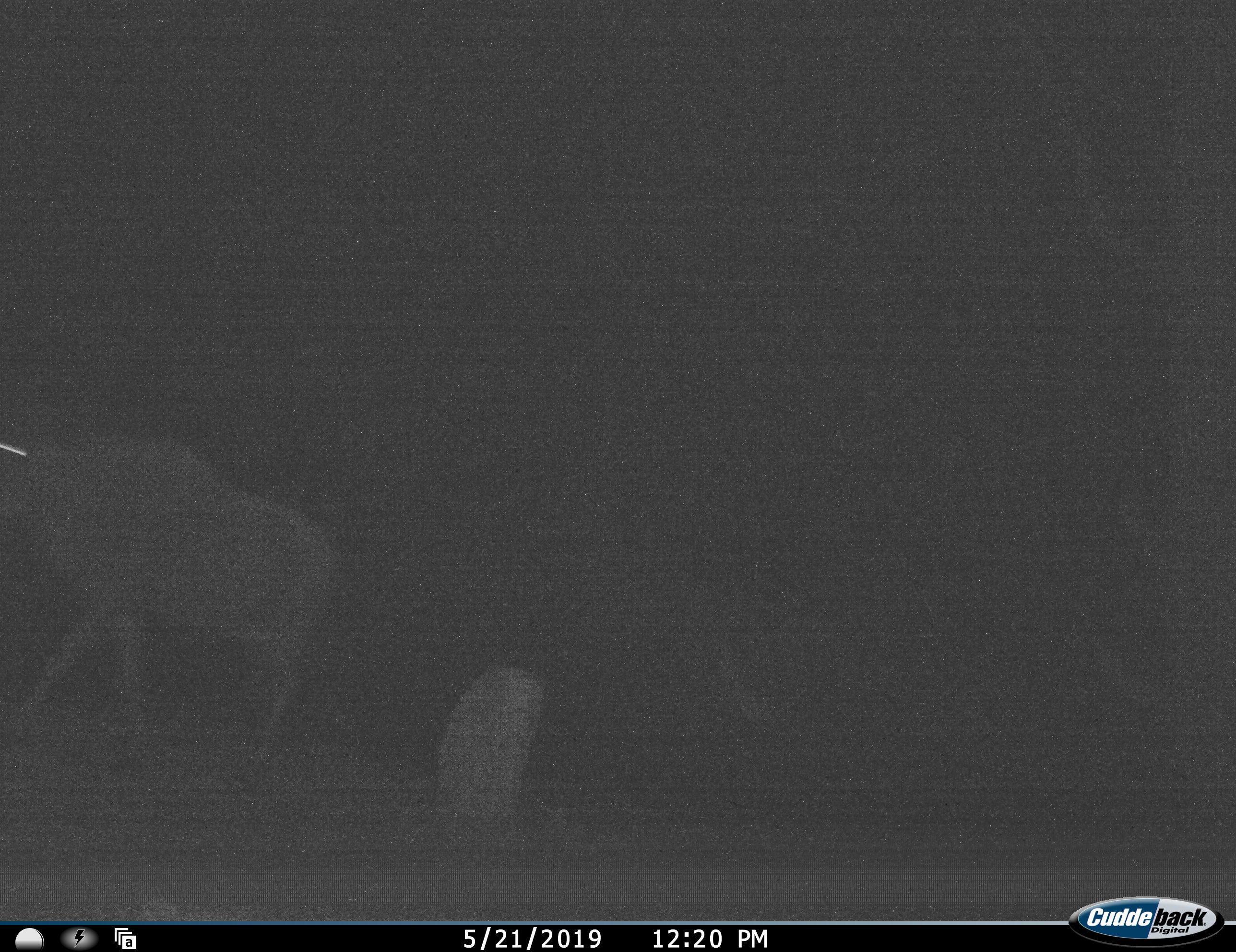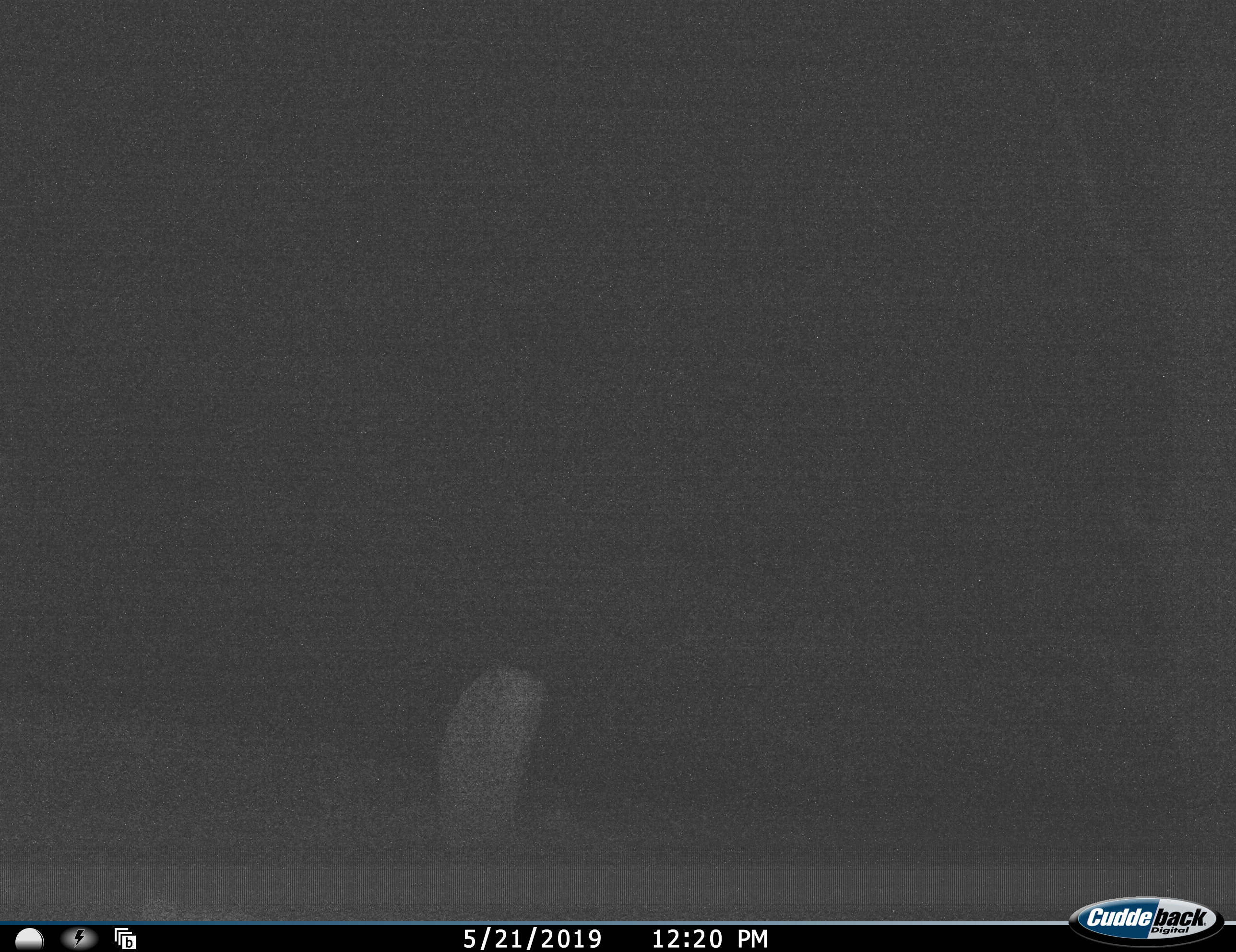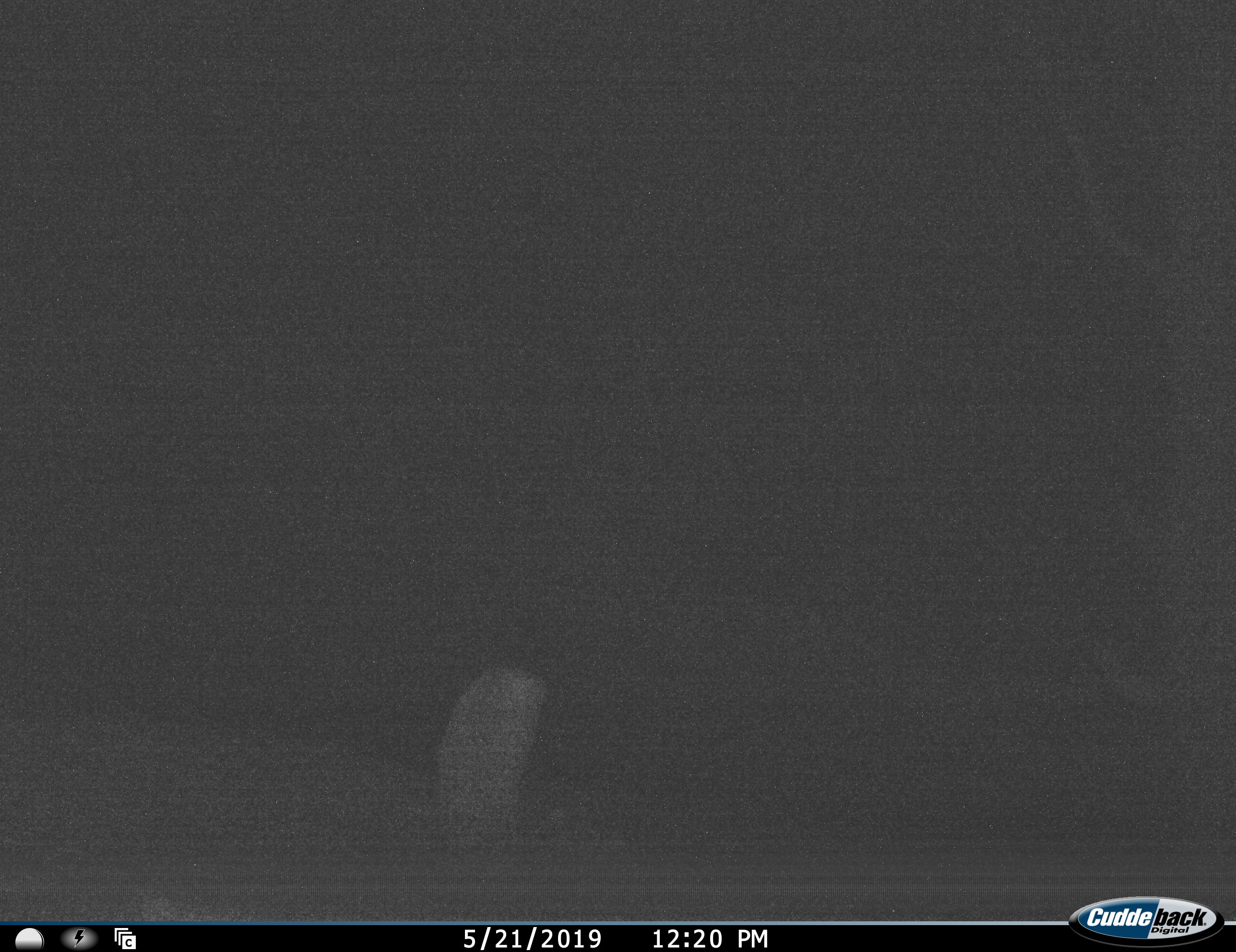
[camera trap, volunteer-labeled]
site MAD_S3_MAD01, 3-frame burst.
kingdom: Animalia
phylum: Chordata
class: Mammalia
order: Artiodactyla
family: Bovidae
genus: Connochaetes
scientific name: Connochaetes taurinus taurinus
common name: blue wildebeest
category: wildebeestblue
Wildebeestblue (blue wildebeest) (Connochaetes taurinus taurinus), count 1. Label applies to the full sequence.